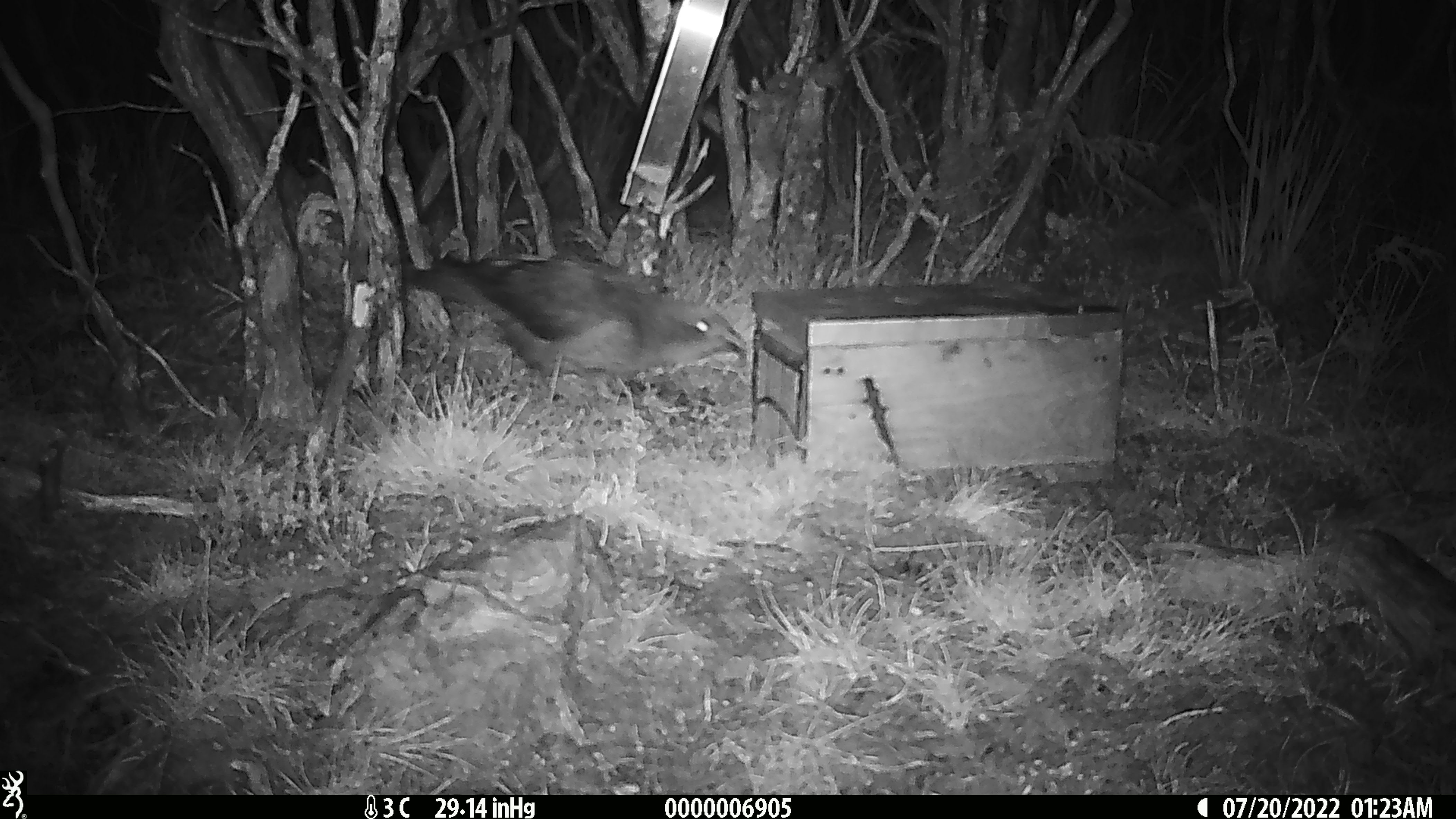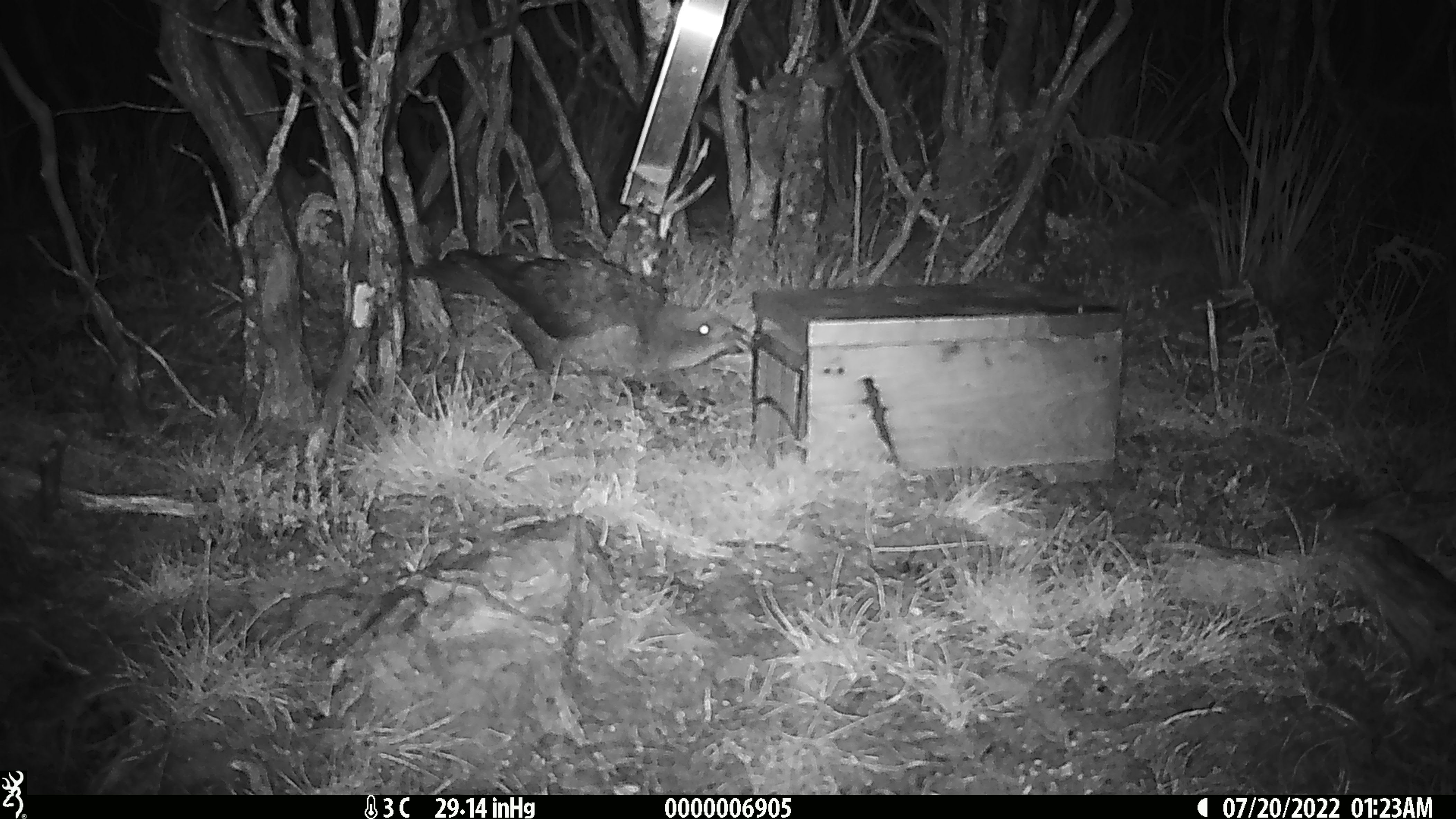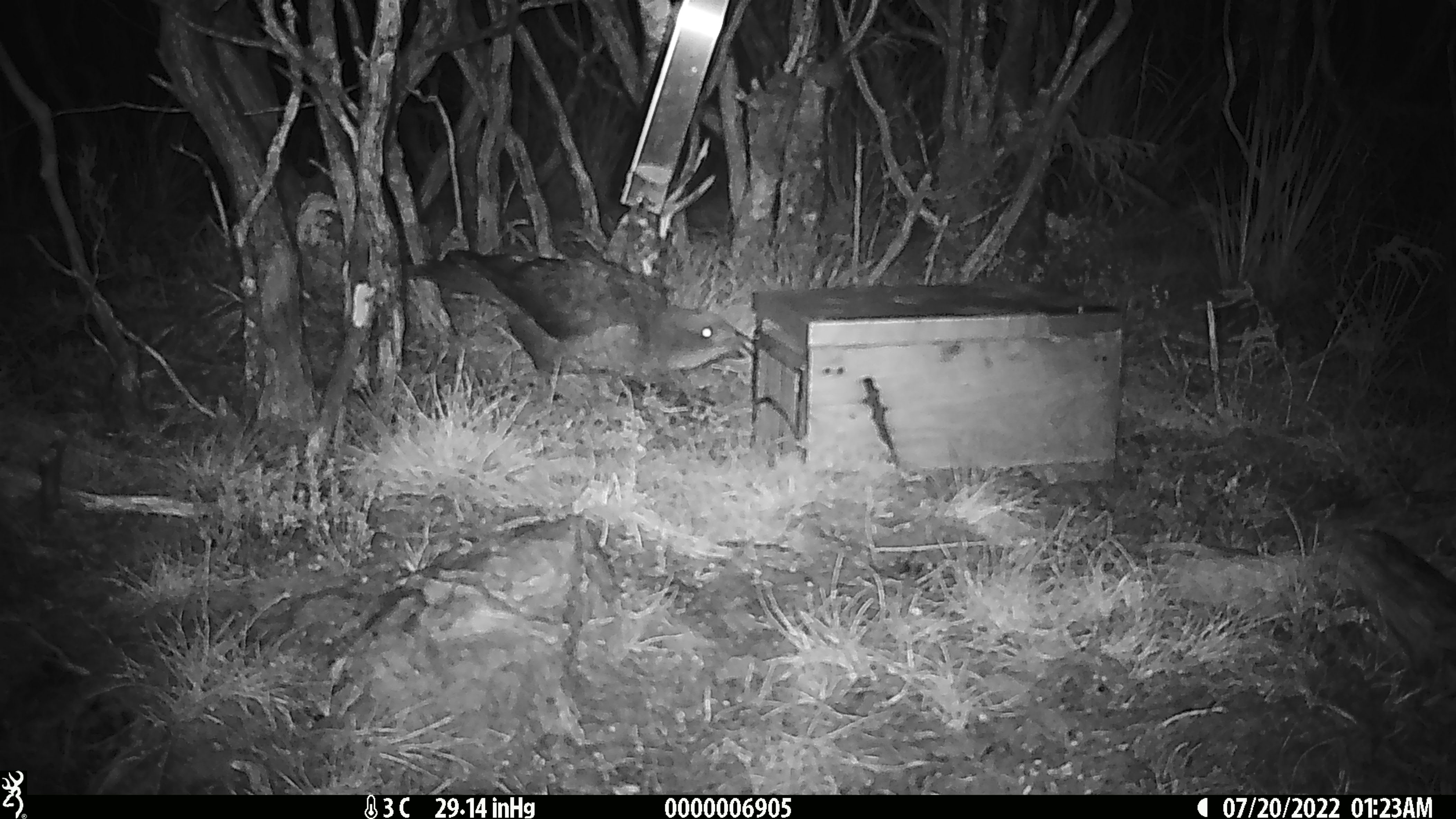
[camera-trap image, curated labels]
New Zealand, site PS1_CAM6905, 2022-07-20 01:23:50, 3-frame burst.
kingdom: Animalia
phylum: Chordata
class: Aves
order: Psittaciformes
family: Strigopidae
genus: Nestor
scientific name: Nestor notabilis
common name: kea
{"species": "kea (Nestor notabilis)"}